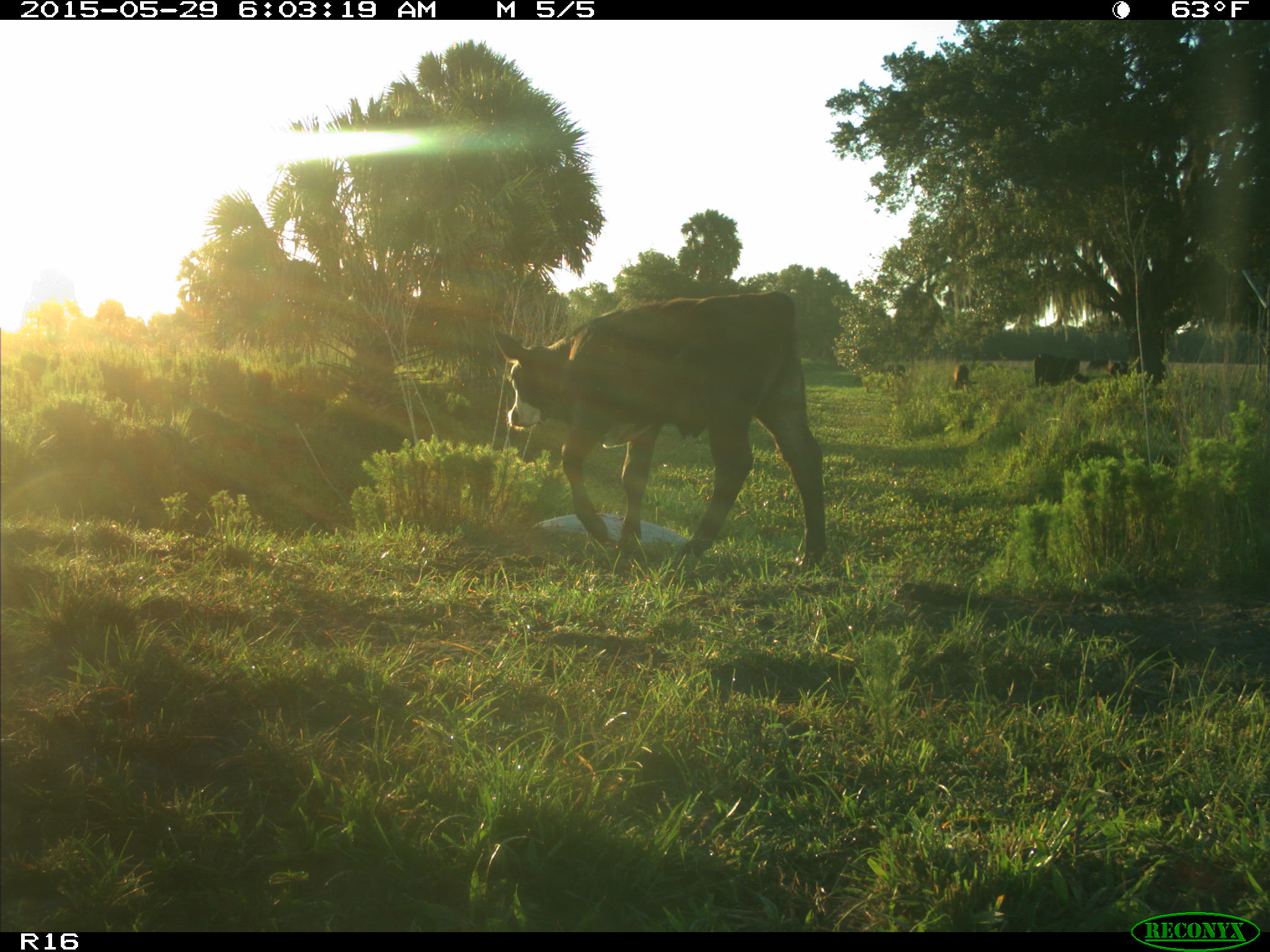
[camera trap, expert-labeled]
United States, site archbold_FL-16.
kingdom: Animalia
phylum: Chordata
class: Mammalia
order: Artiodactyla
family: Bovidae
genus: Bos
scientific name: Bos taurus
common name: domestic cow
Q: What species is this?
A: Bos taurus (domestic cow).